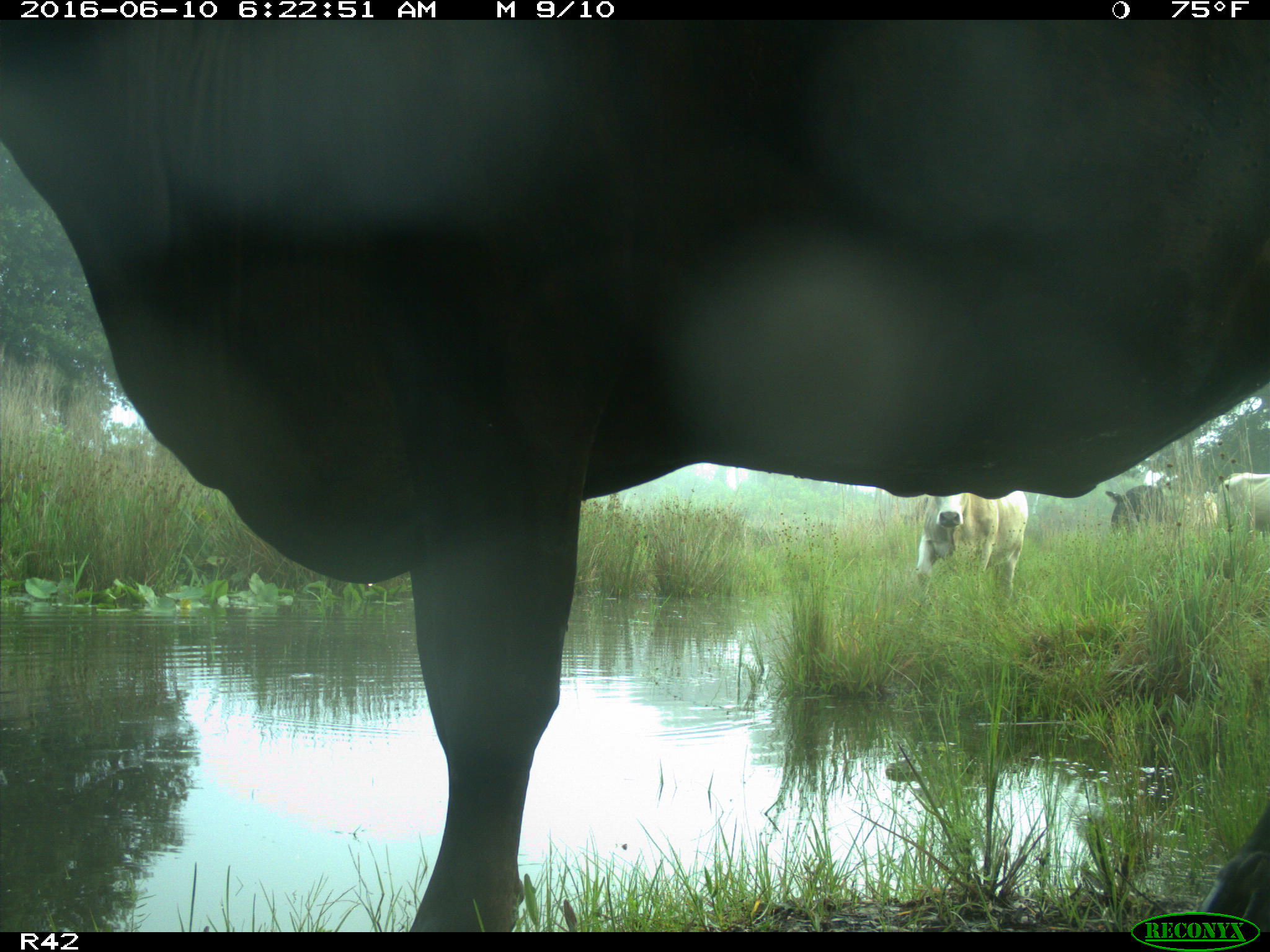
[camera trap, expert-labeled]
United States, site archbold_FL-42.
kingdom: Animalia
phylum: Chordata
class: Mammalia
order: Artiodactyla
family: Bovidae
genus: Bos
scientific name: Bos taurus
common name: domestic cow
Bos taurus (domestic cow).